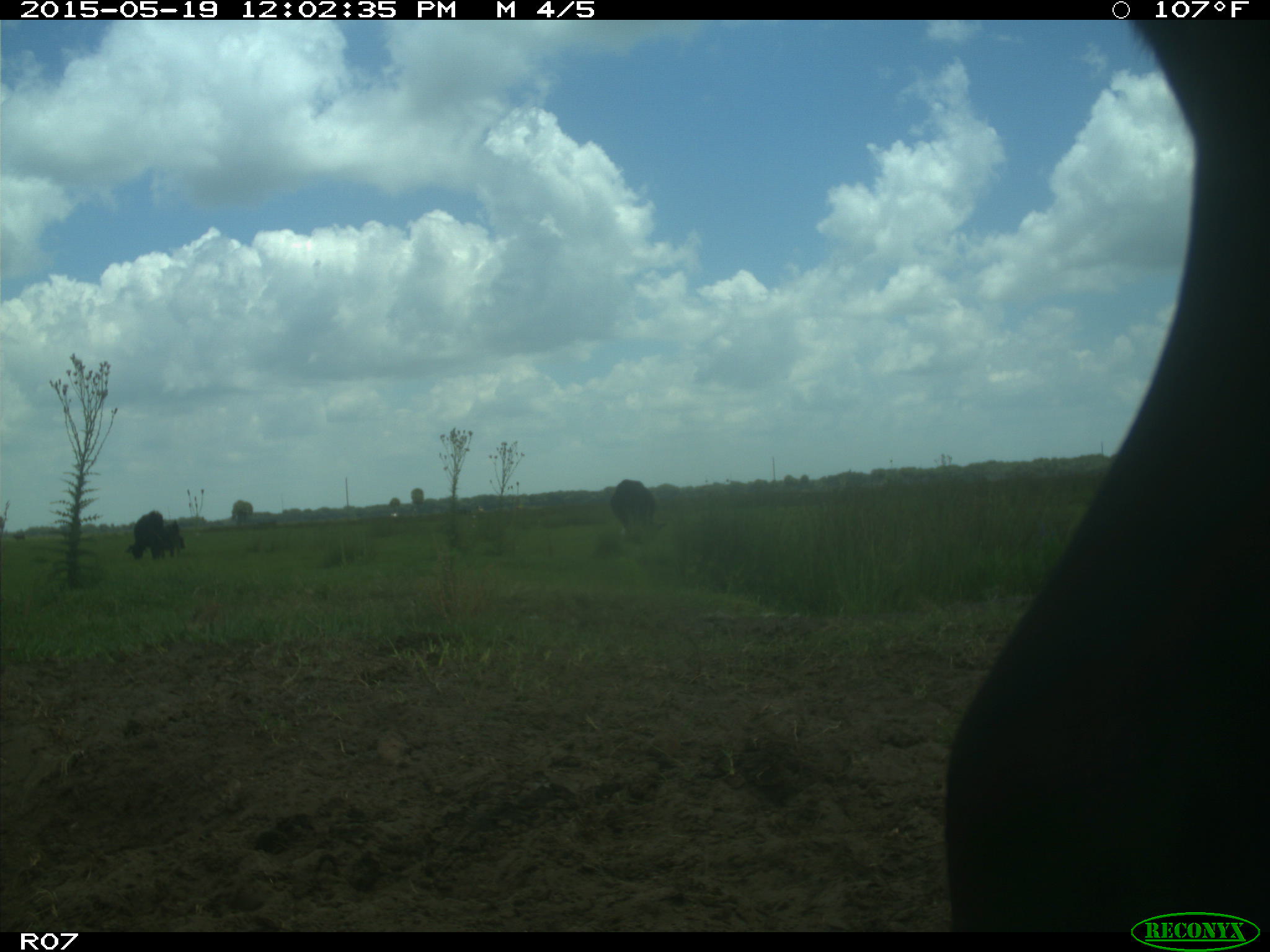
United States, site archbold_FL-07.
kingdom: Animalia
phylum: Chordata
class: Mammalia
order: Artiodactyla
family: Bovidae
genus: Bos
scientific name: Bos taurus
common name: domestic cow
Bos taurus (domestic cow).